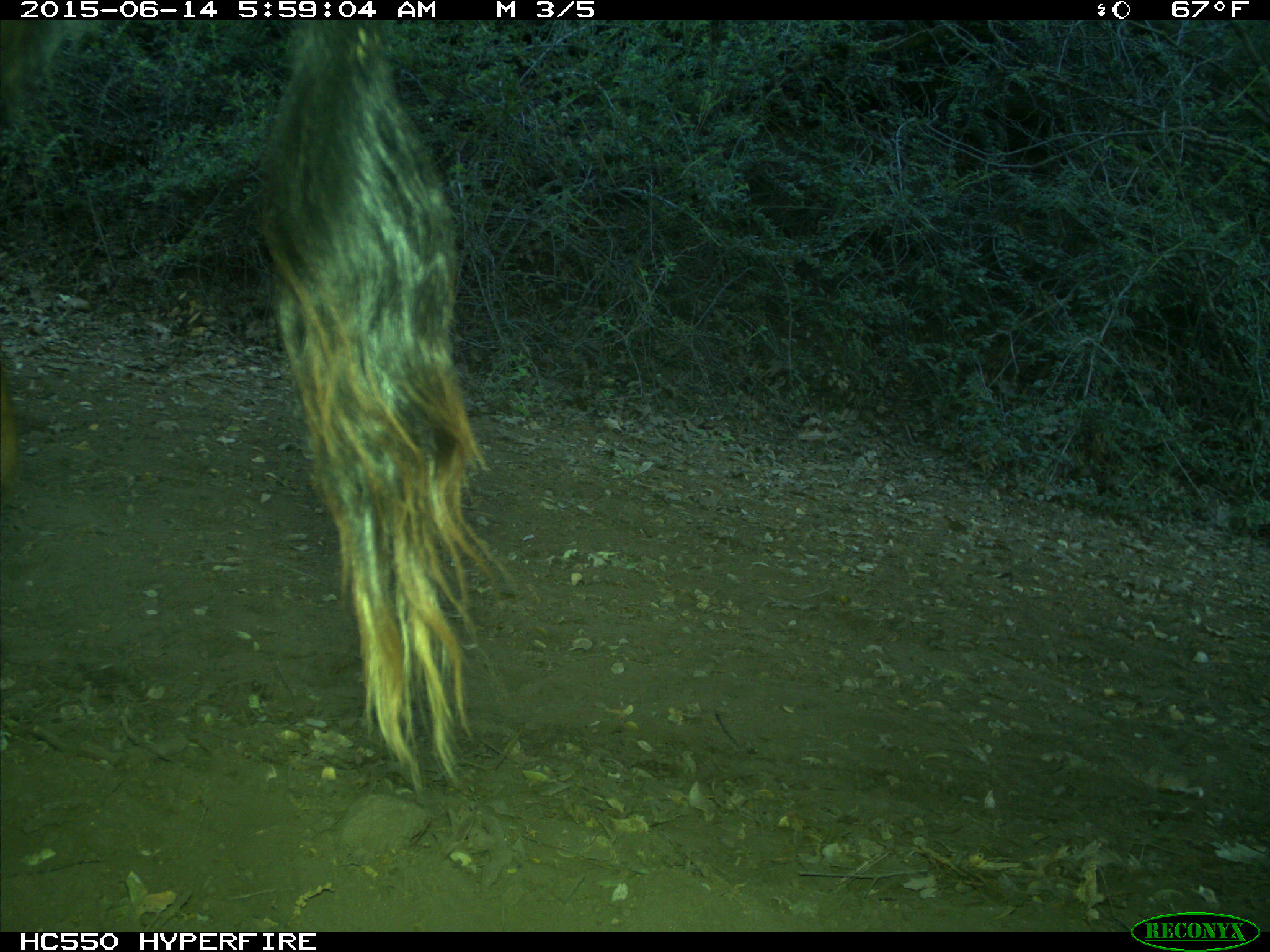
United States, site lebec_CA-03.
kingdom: Animalia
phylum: Chordata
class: Mammalia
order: Artiodactyla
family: Bovidae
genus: Bos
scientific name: Bos taurus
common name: domestic cow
Bos taurus (domestic cow).